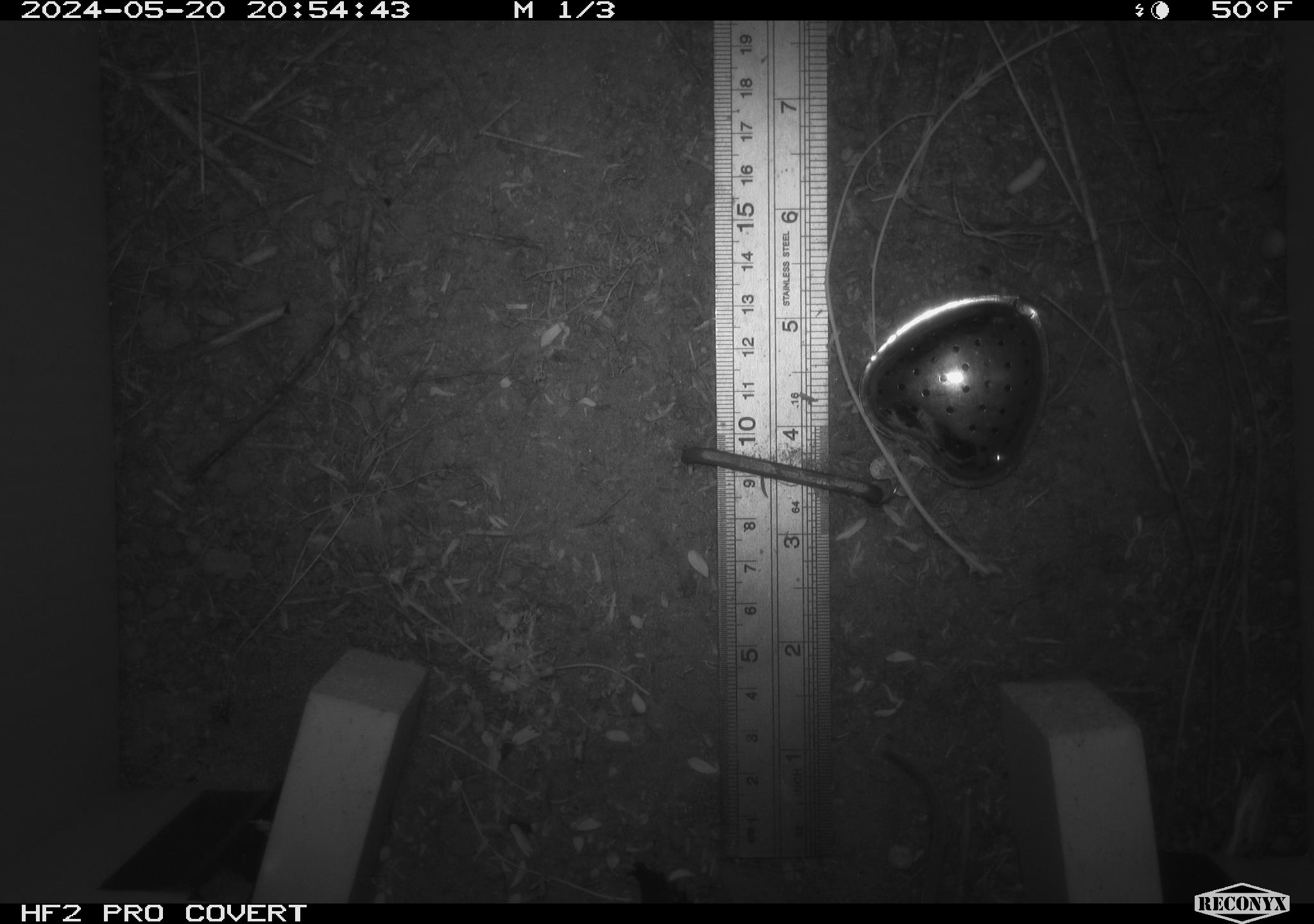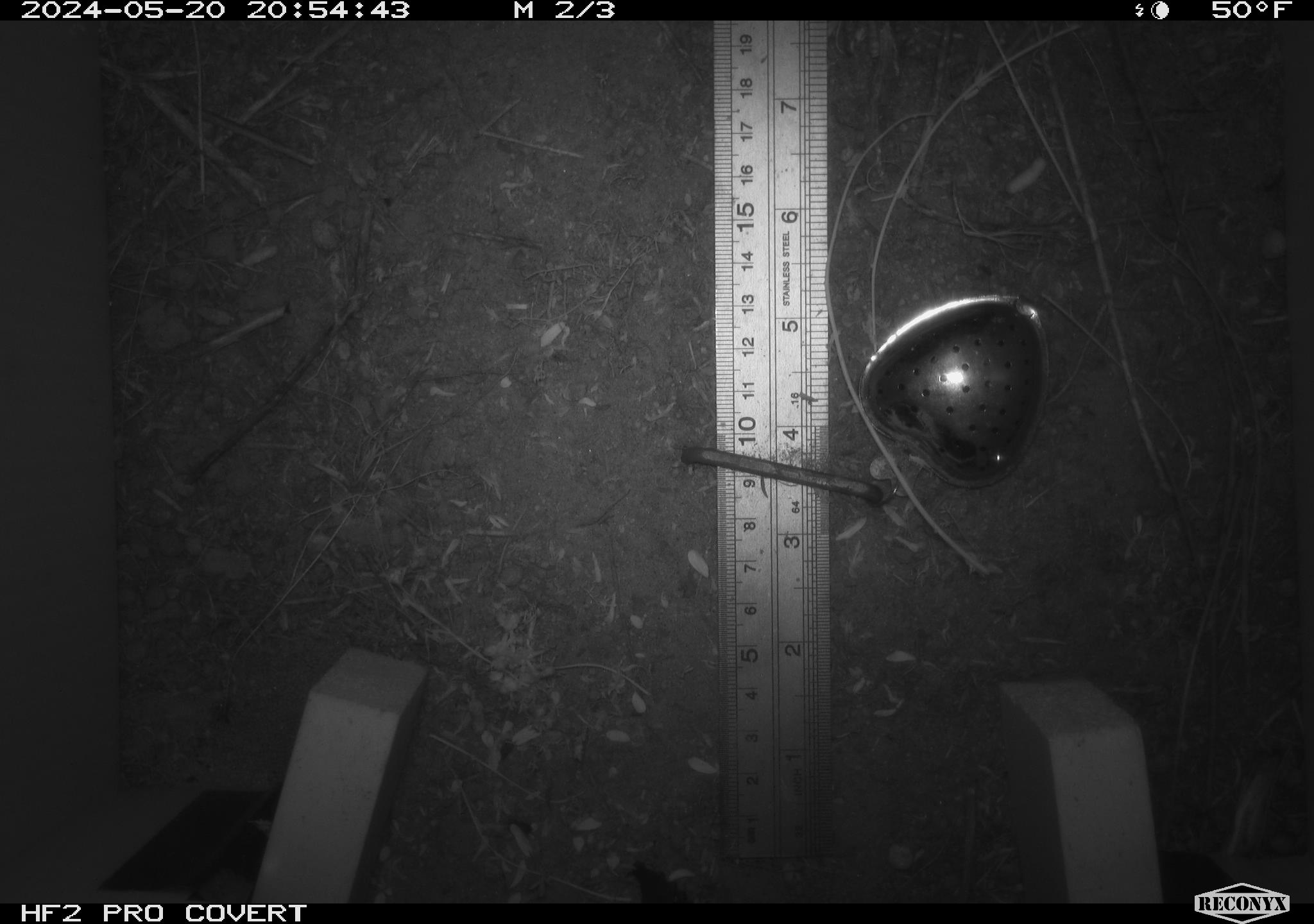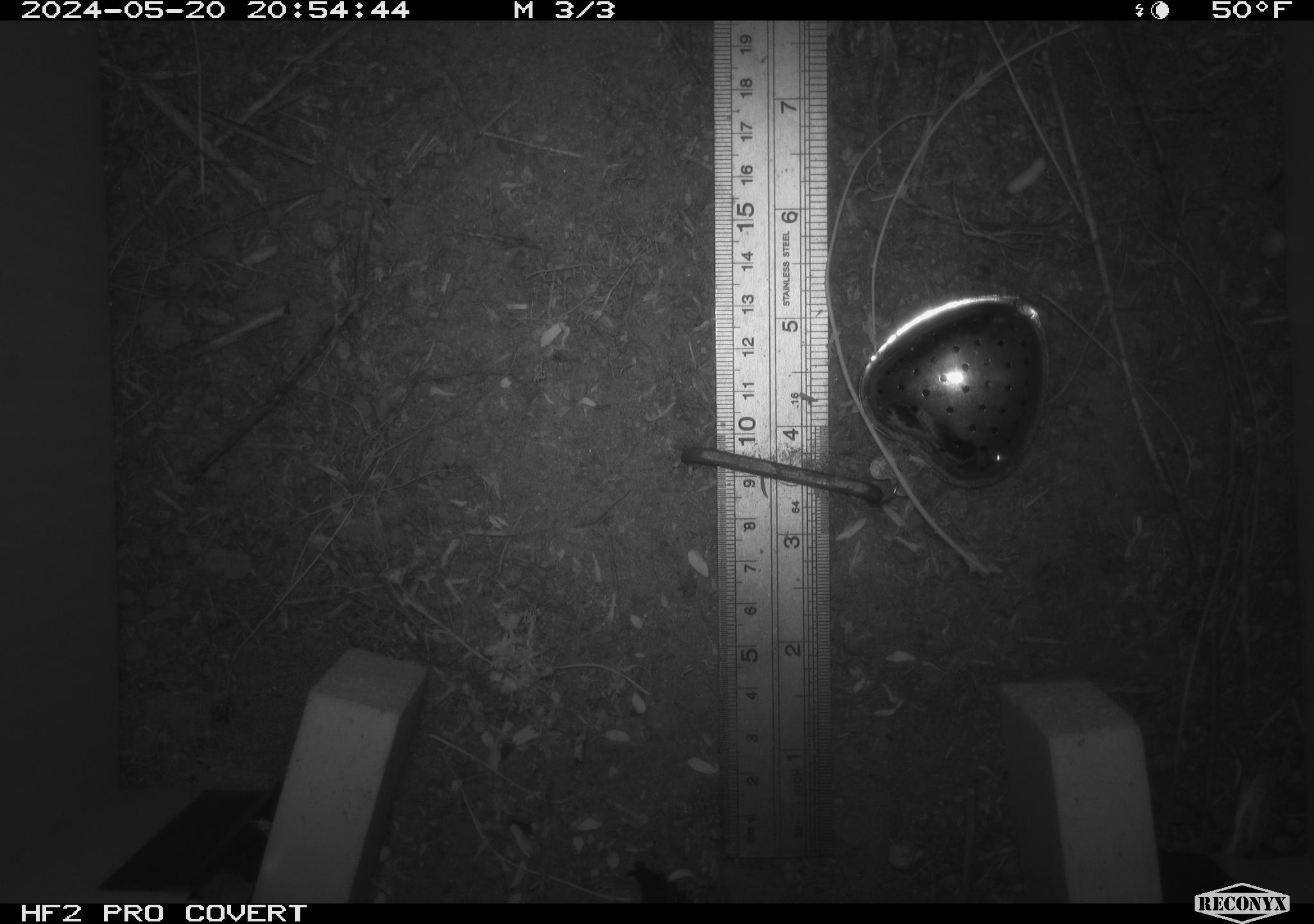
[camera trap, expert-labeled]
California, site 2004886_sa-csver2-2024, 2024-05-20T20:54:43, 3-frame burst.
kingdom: Animalia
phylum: Chordata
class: Mammalia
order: Rodentia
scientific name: Rodentia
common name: rodent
Rodent (Rodentia).